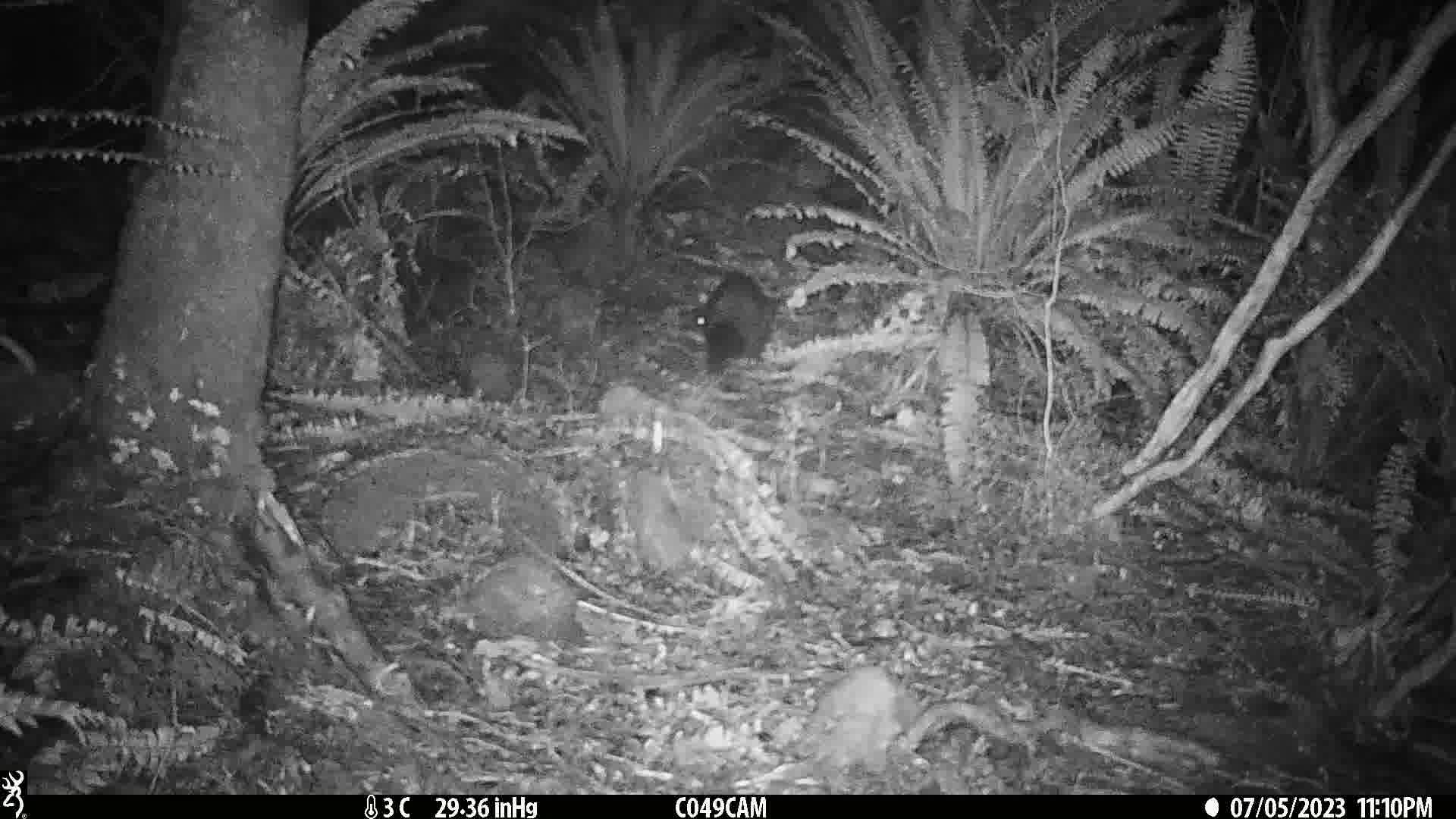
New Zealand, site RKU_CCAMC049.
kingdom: Animalia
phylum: Chordata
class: Mammalia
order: Diprotodontia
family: Phalangeridae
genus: Trichosurus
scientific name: Trichosurus vulpecula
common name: common brushtail possum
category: possum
Possum (common brushtail possum) (Trichosurus vulpecula).